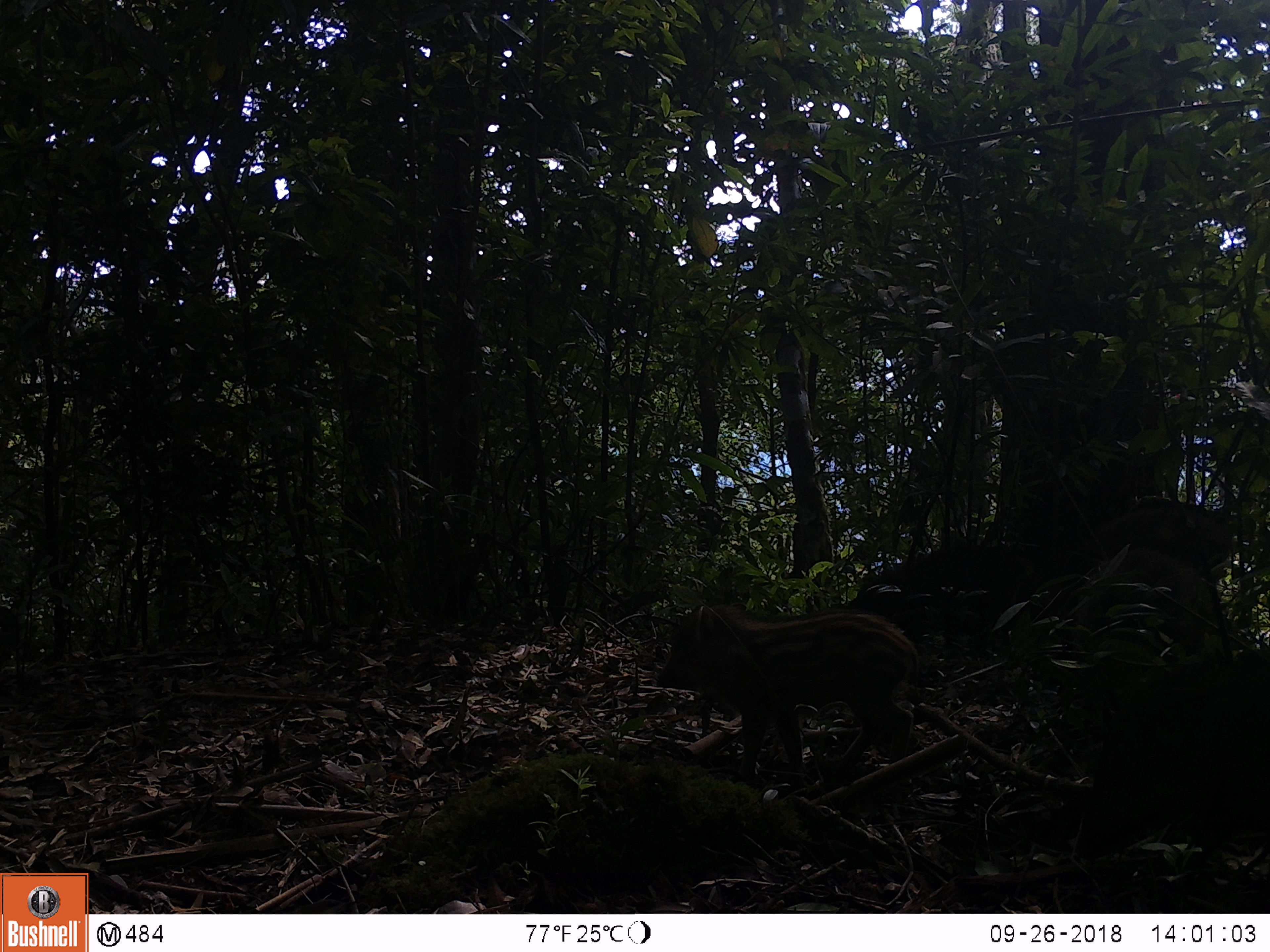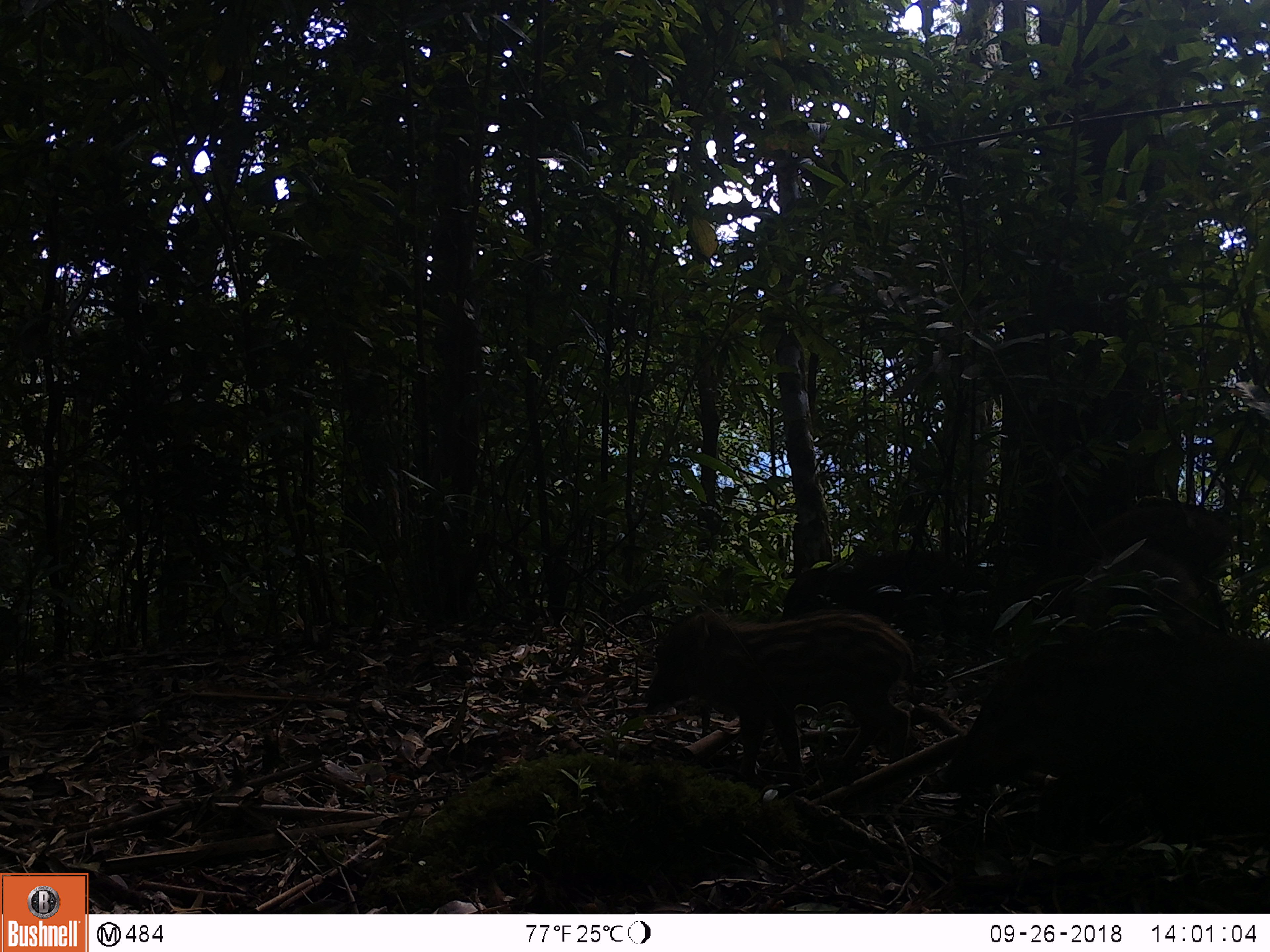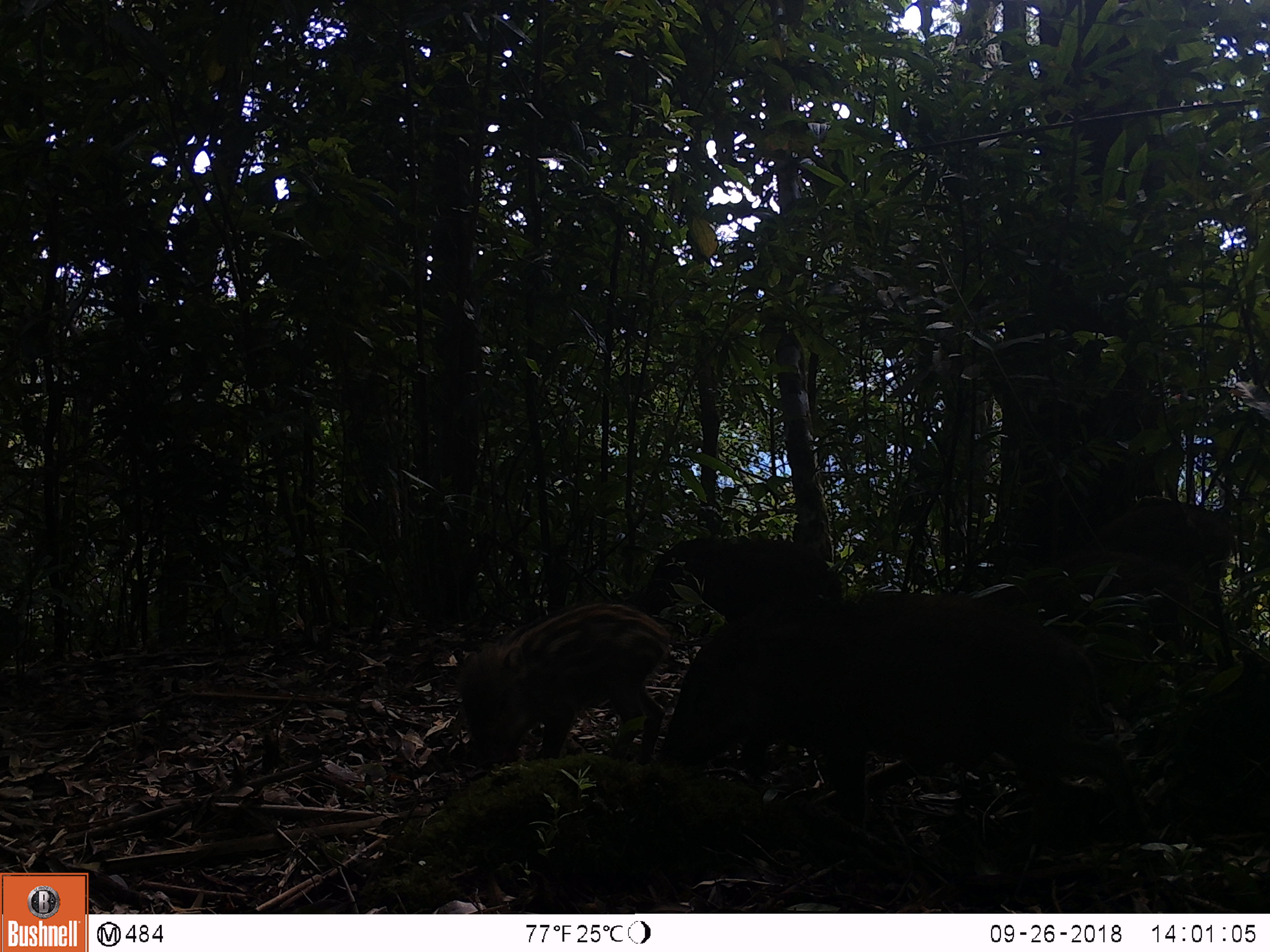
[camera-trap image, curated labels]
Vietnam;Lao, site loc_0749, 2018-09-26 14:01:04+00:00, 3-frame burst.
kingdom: Animalia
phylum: Chordata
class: Mammalia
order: Artiodactyla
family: Suidae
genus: Sus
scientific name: Sus scrofa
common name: eurasian wild pig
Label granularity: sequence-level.